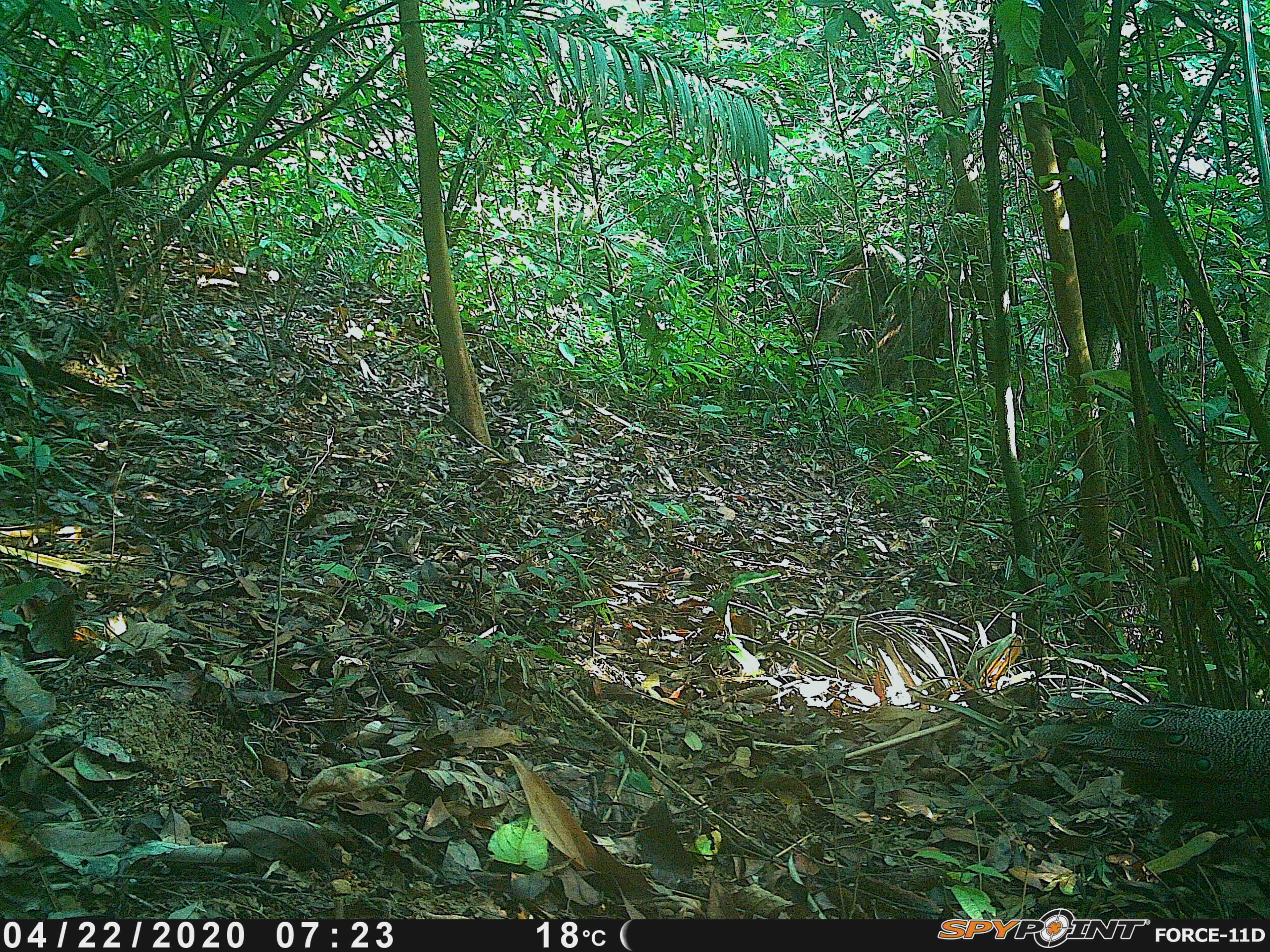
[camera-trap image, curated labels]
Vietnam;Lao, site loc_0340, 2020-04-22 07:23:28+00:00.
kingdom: Animalia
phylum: Chordata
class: Aves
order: Galliformes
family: Phasianidae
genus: Polyplectron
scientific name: Polyplectron bicalcaratum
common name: gray peacock-pheasant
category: grey peacock pheasant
Grey peacock pheasant (gray peacock-pheasant) (Polyplectron bicalcaratum). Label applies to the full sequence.